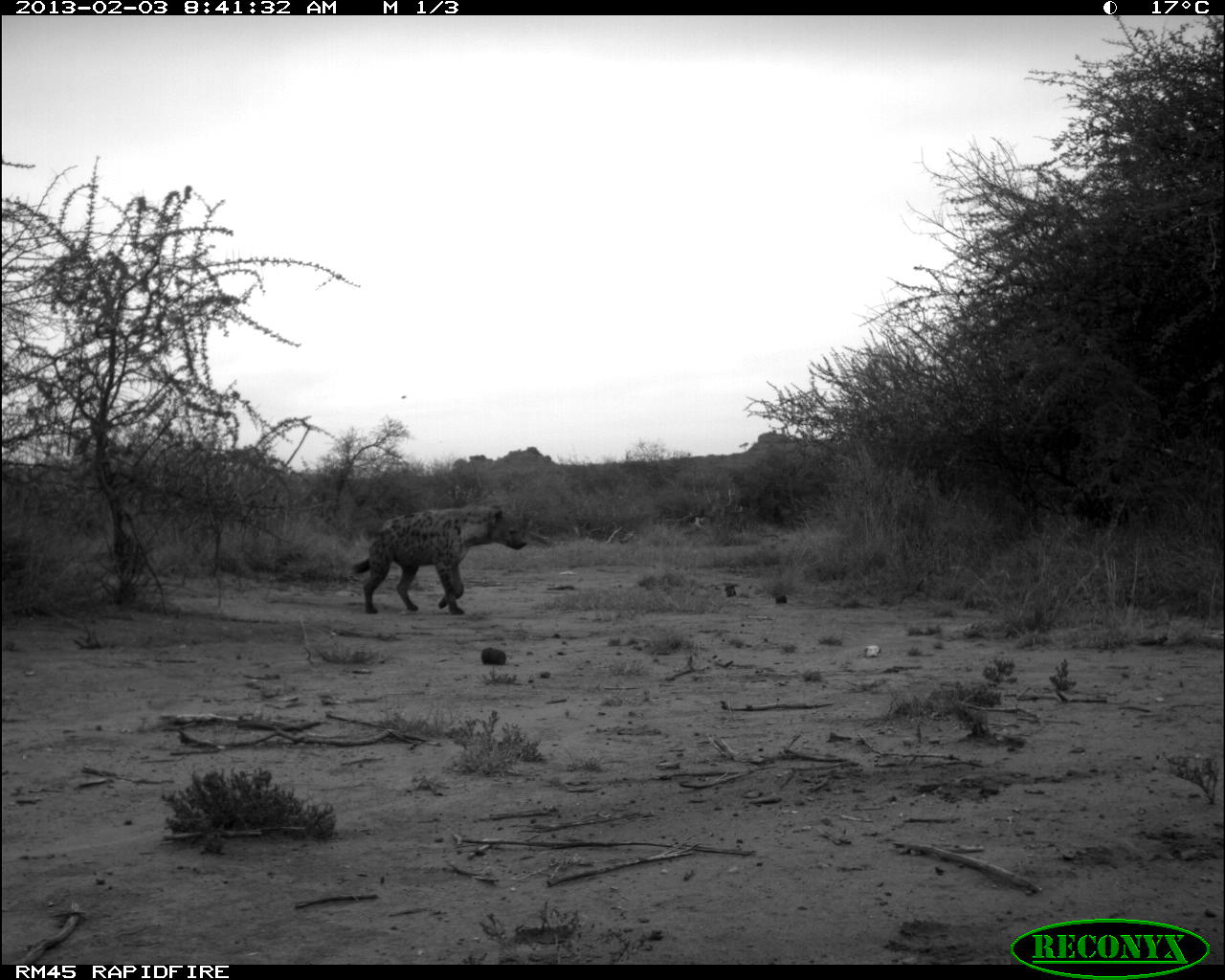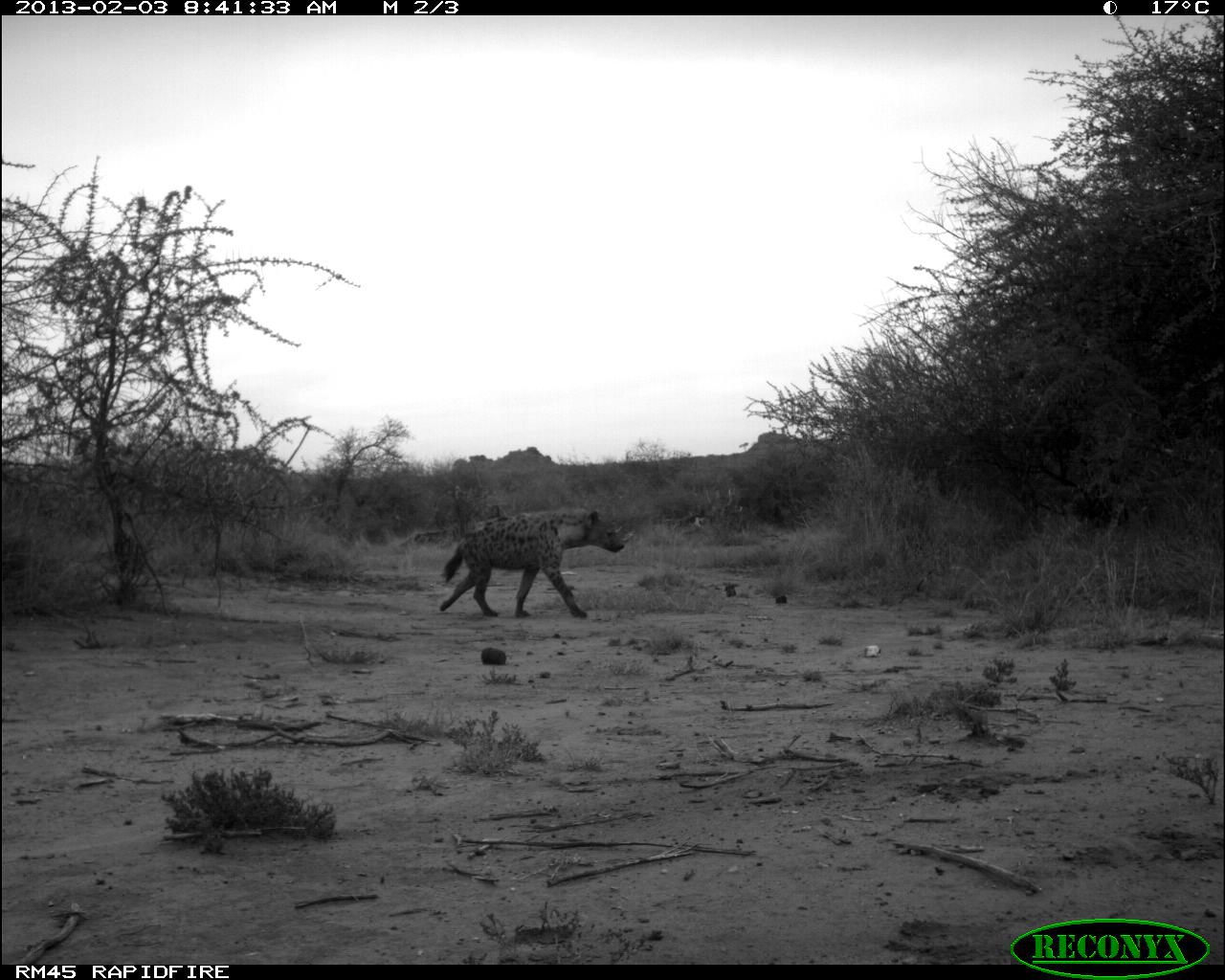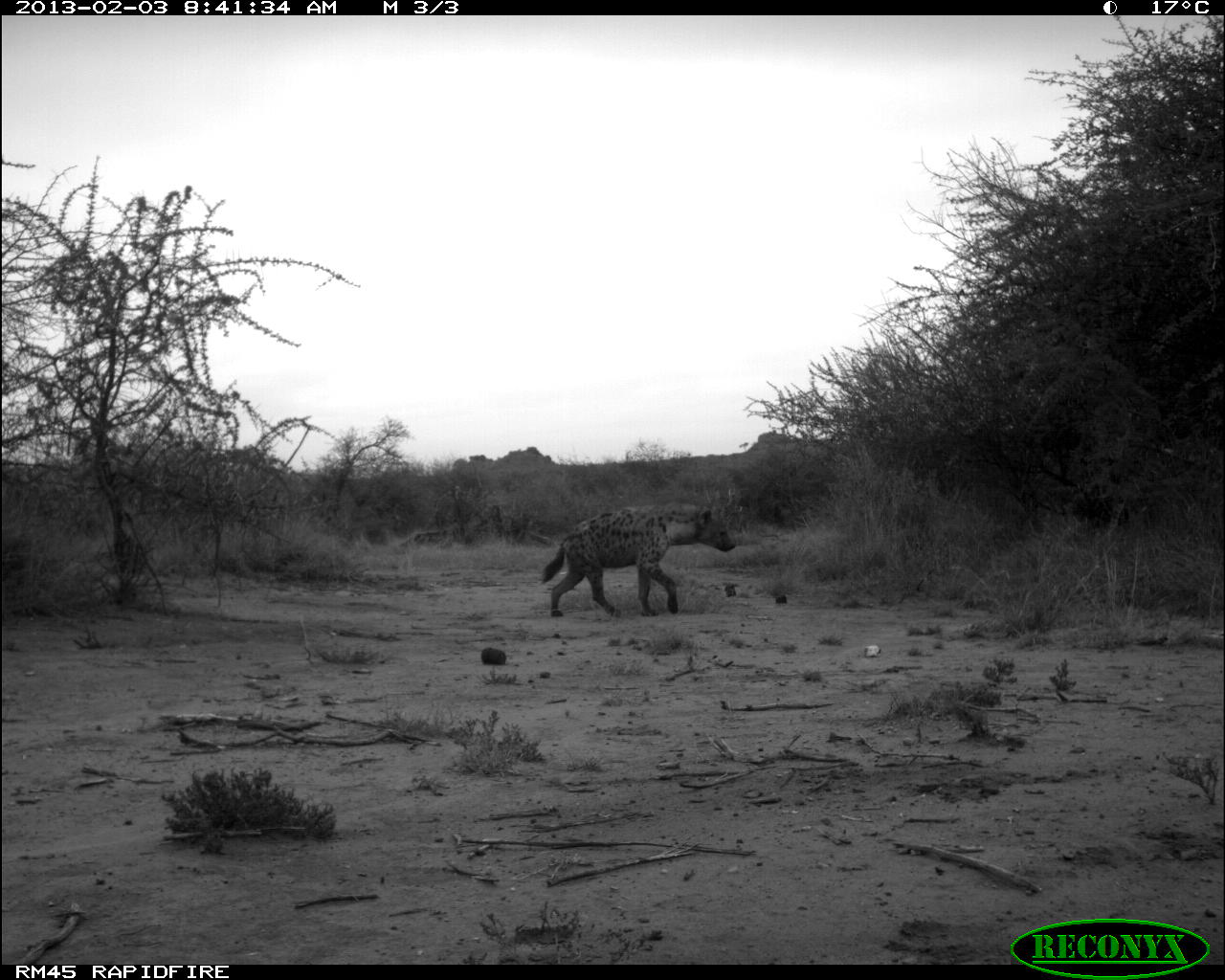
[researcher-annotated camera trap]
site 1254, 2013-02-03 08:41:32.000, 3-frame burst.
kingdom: Animalia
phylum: Chordata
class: Mammalia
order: Carnivora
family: Hyaenidae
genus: Crocuta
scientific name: Crocuta crocuta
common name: spotted hyena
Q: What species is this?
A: Crocuta crocuta (spotted hyena).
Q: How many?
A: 1.